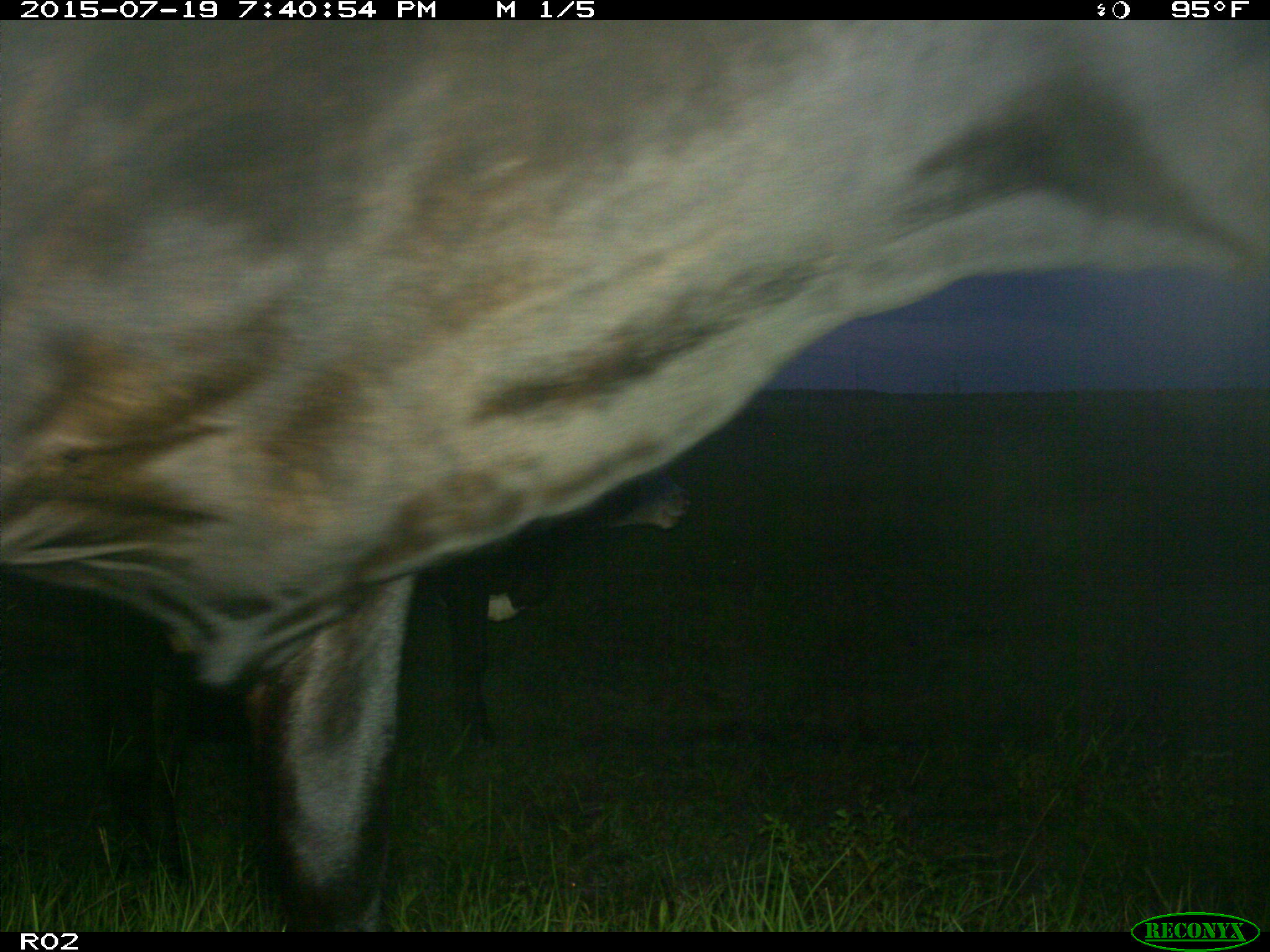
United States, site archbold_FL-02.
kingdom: Animalia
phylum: Chordata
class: Mammalia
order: Artiodactyla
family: Bovidae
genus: Bos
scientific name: Bos taurus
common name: domestic cow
Bos taurus (domestic cow).